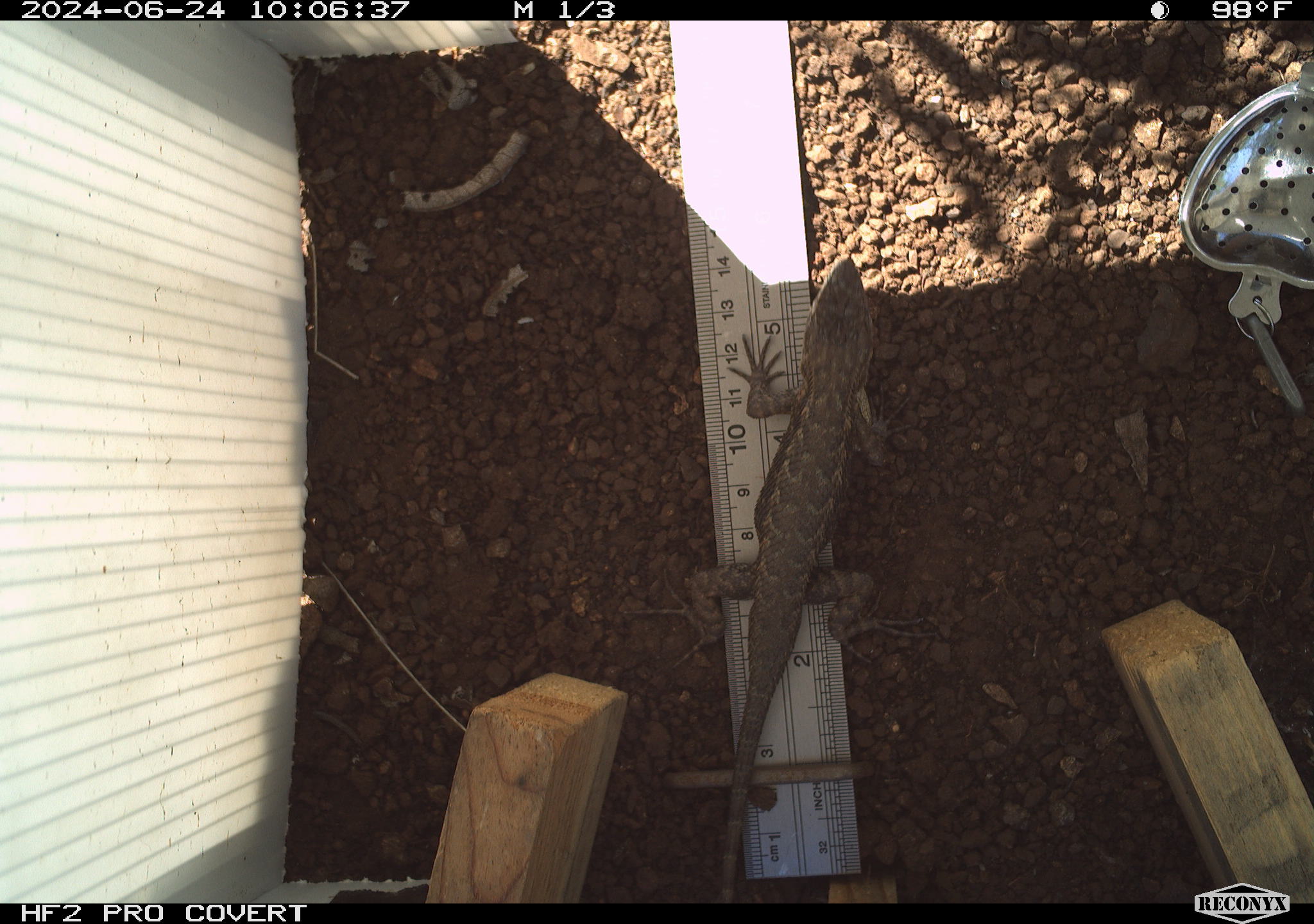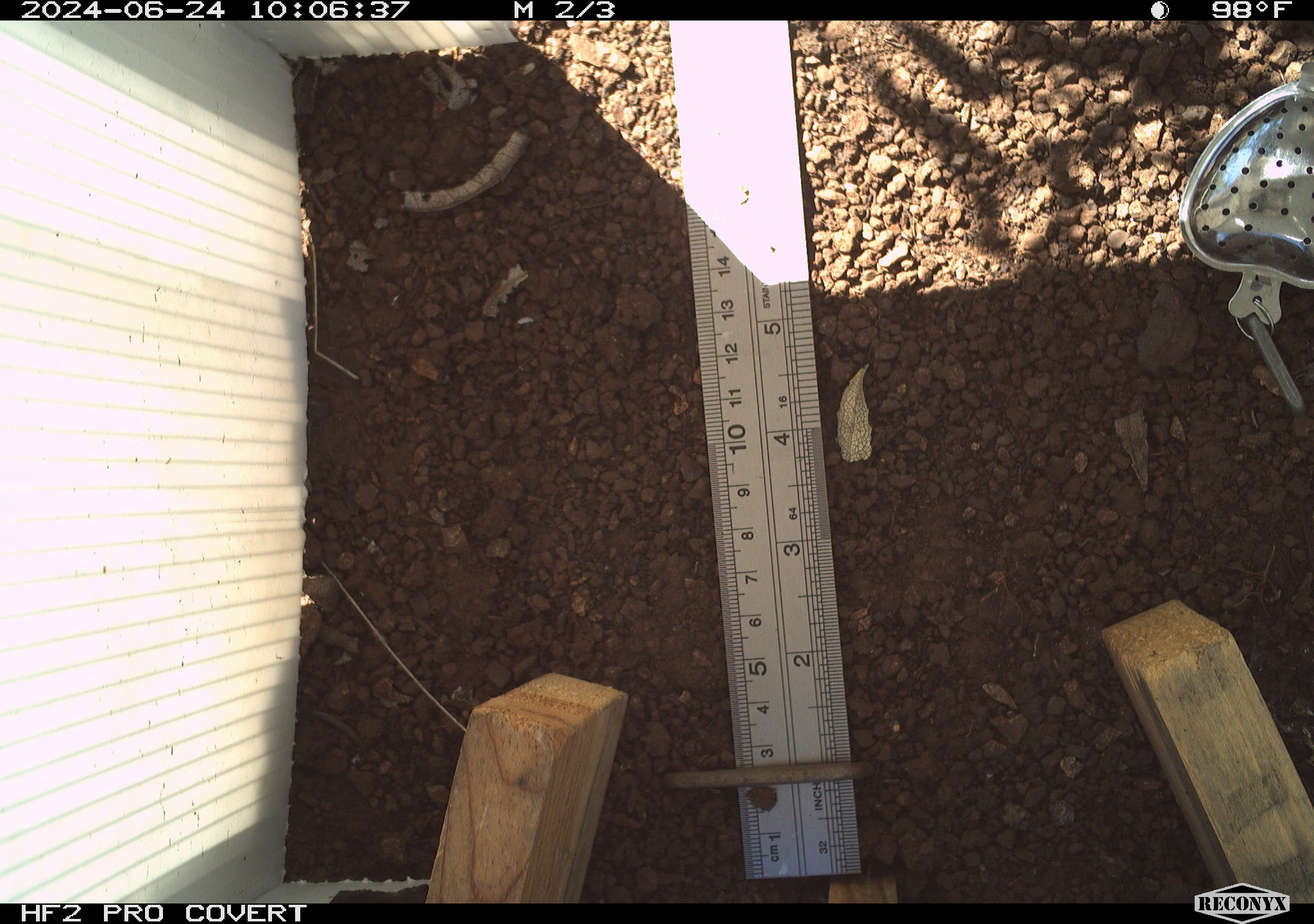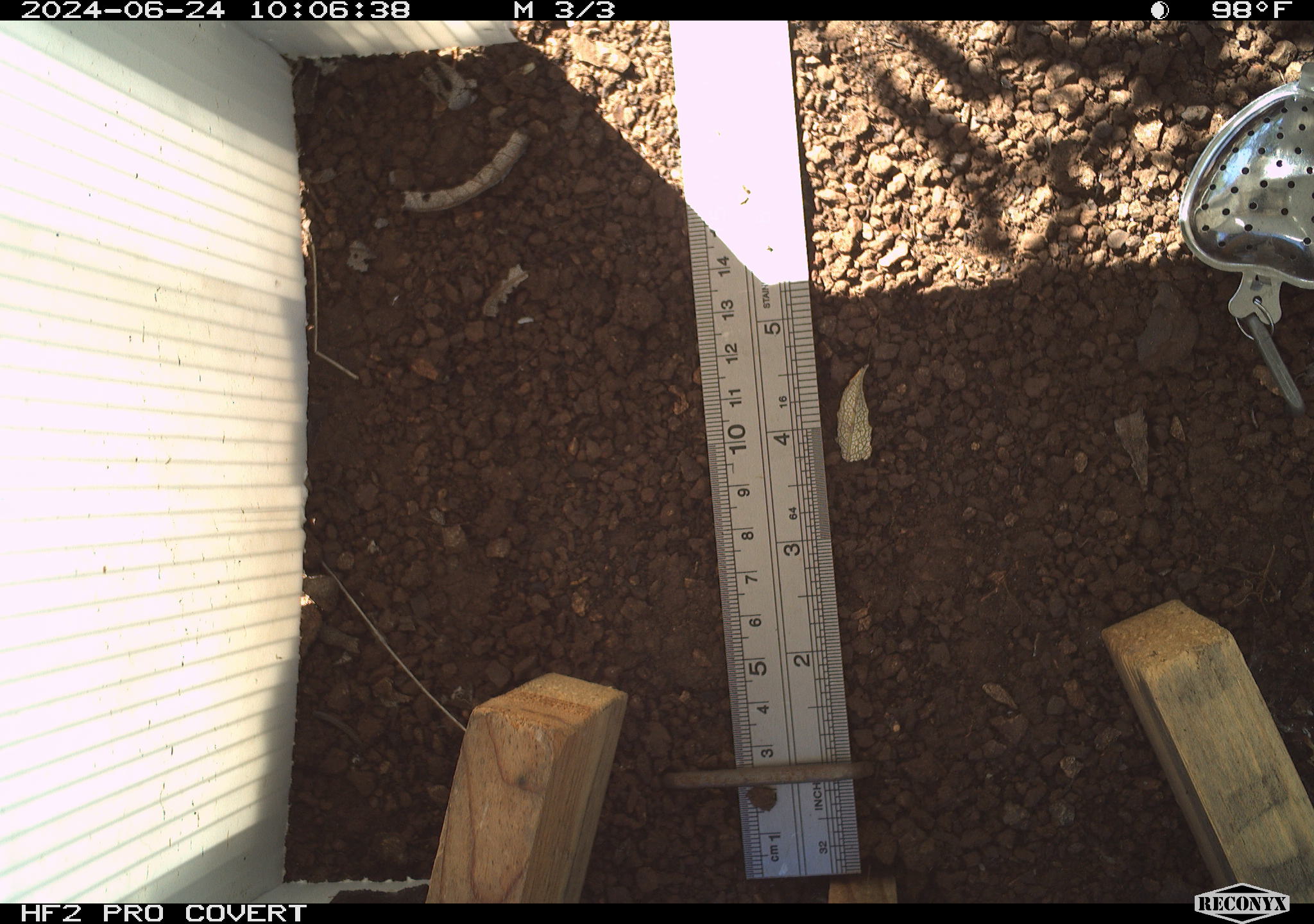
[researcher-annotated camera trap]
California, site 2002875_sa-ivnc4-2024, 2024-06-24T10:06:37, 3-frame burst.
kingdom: Animalia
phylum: Chordata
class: Reptilia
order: Squamata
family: Phrynosomatidae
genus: Sceloporus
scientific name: Sceloporus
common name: spiny lizards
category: sceloporus species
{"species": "sceloporus species (spiny lizards) (Sceloporus)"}